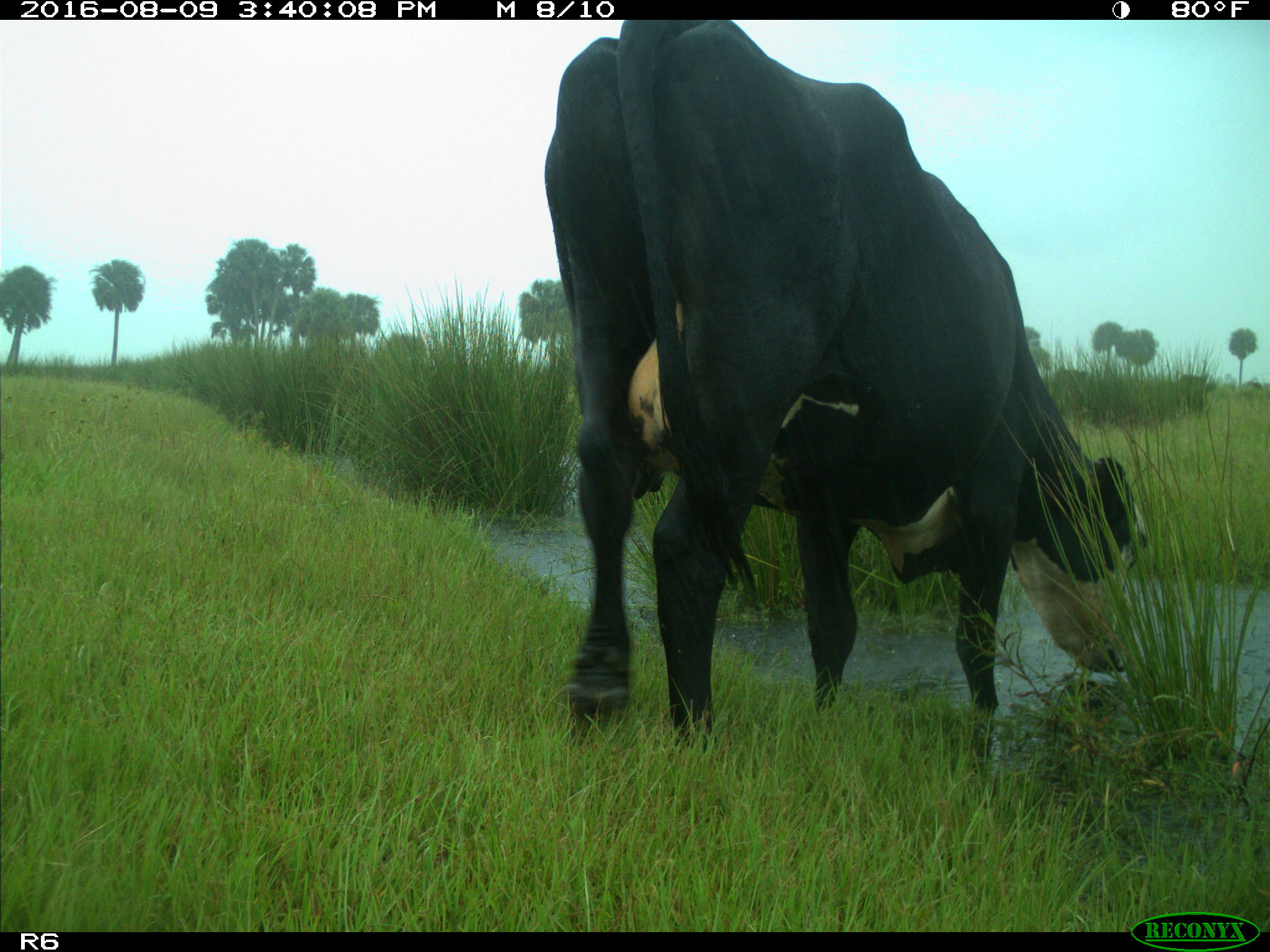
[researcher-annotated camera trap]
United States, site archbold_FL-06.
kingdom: Animalia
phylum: Chordata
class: Mammalia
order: Artiodactyla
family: Bovidae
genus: Bos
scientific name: Bos taurus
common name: domestic cow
Bos taurus (domestic cow).